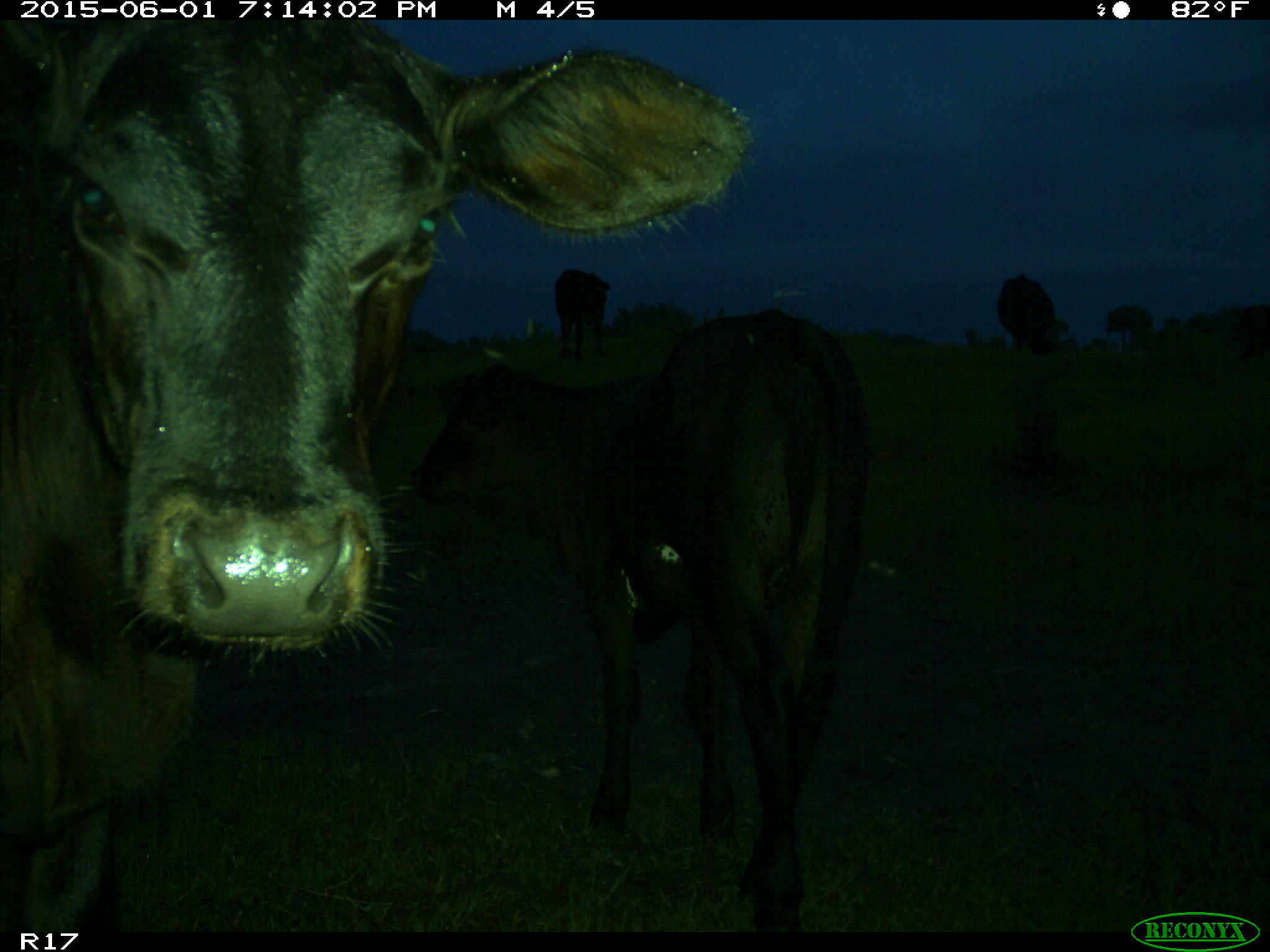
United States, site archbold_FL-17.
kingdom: Animalia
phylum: Chordata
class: Mammalia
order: Artiodactyla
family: Bovidae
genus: Bos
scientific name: Bos taurus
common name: domestic cow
Bos taurus (domestic cow).